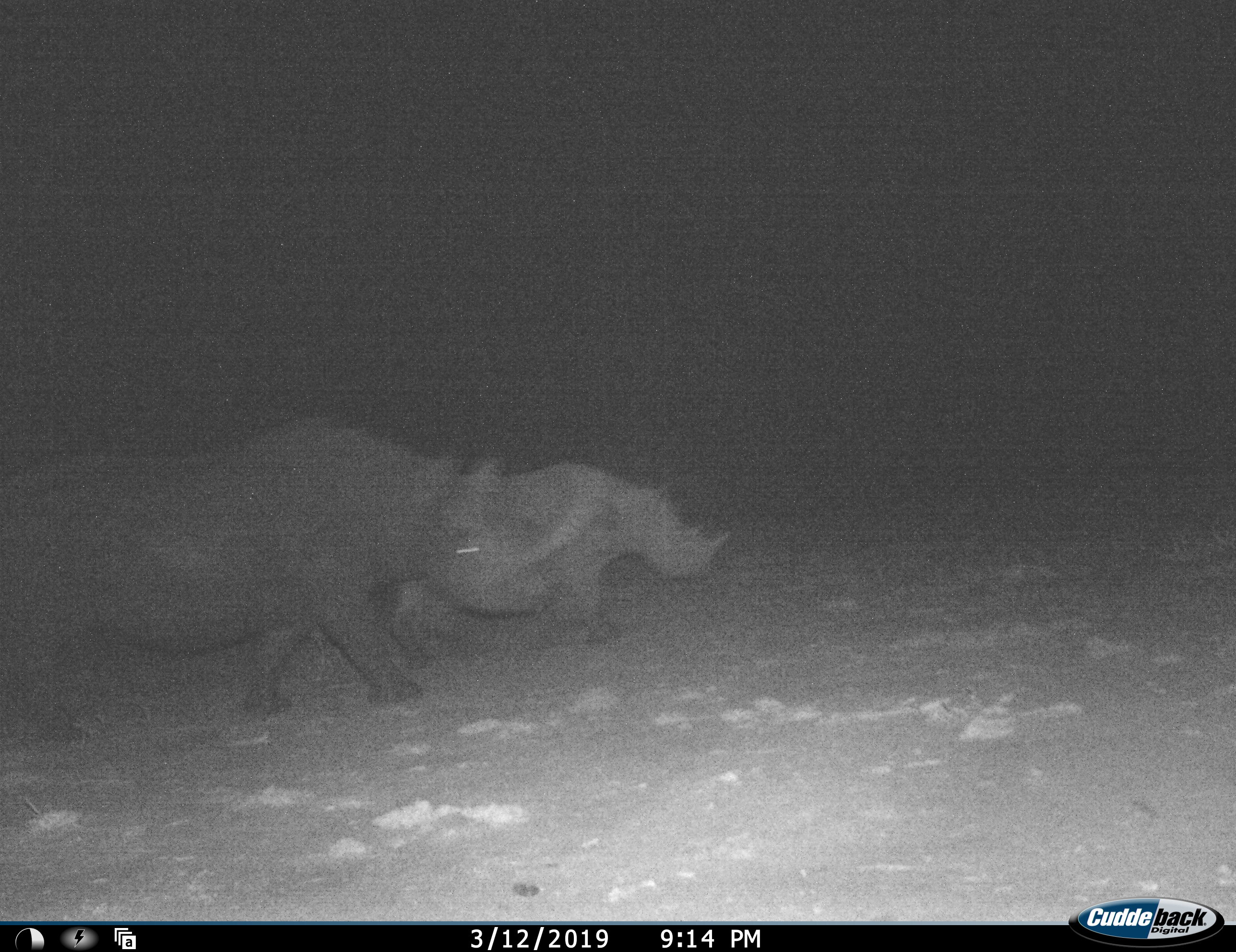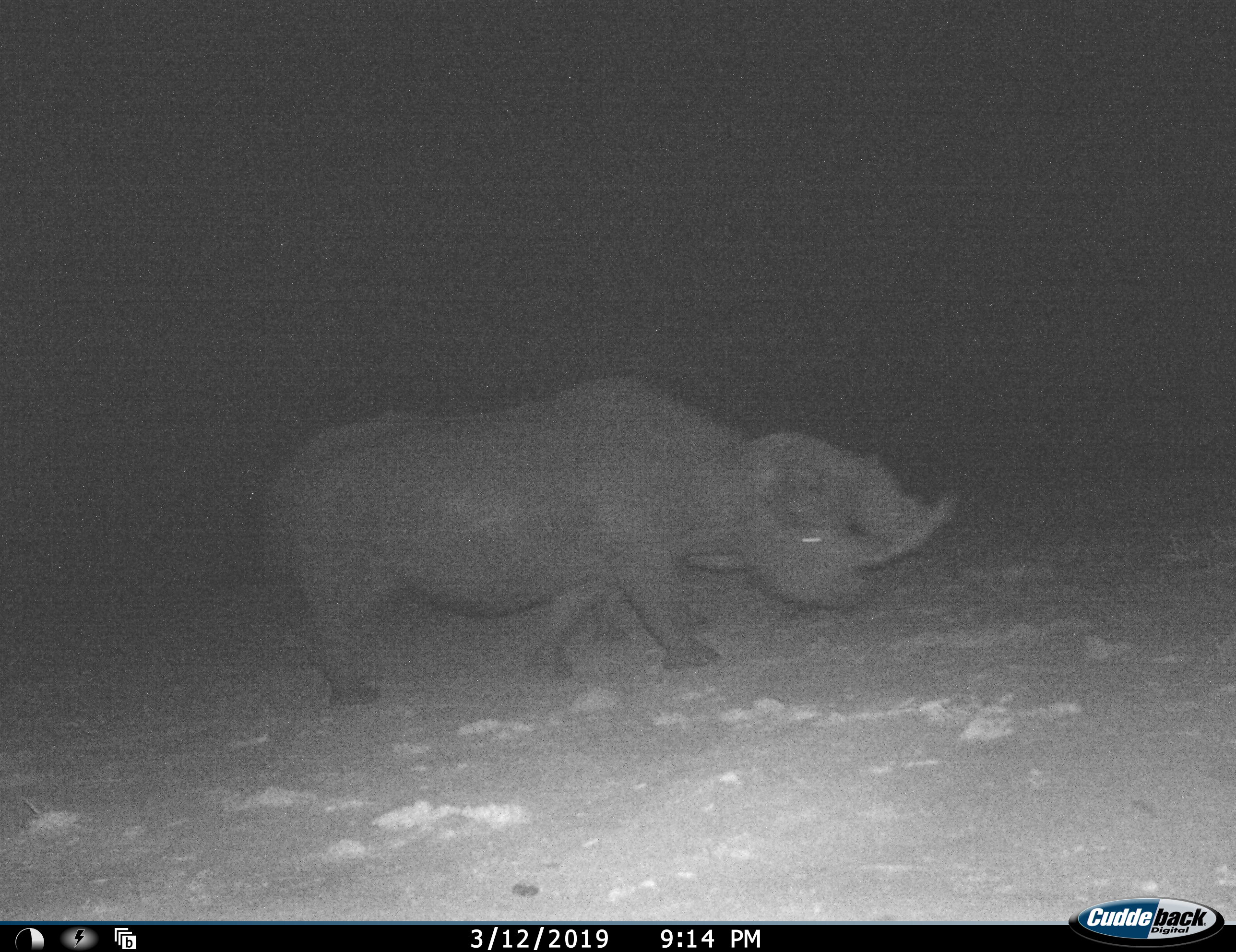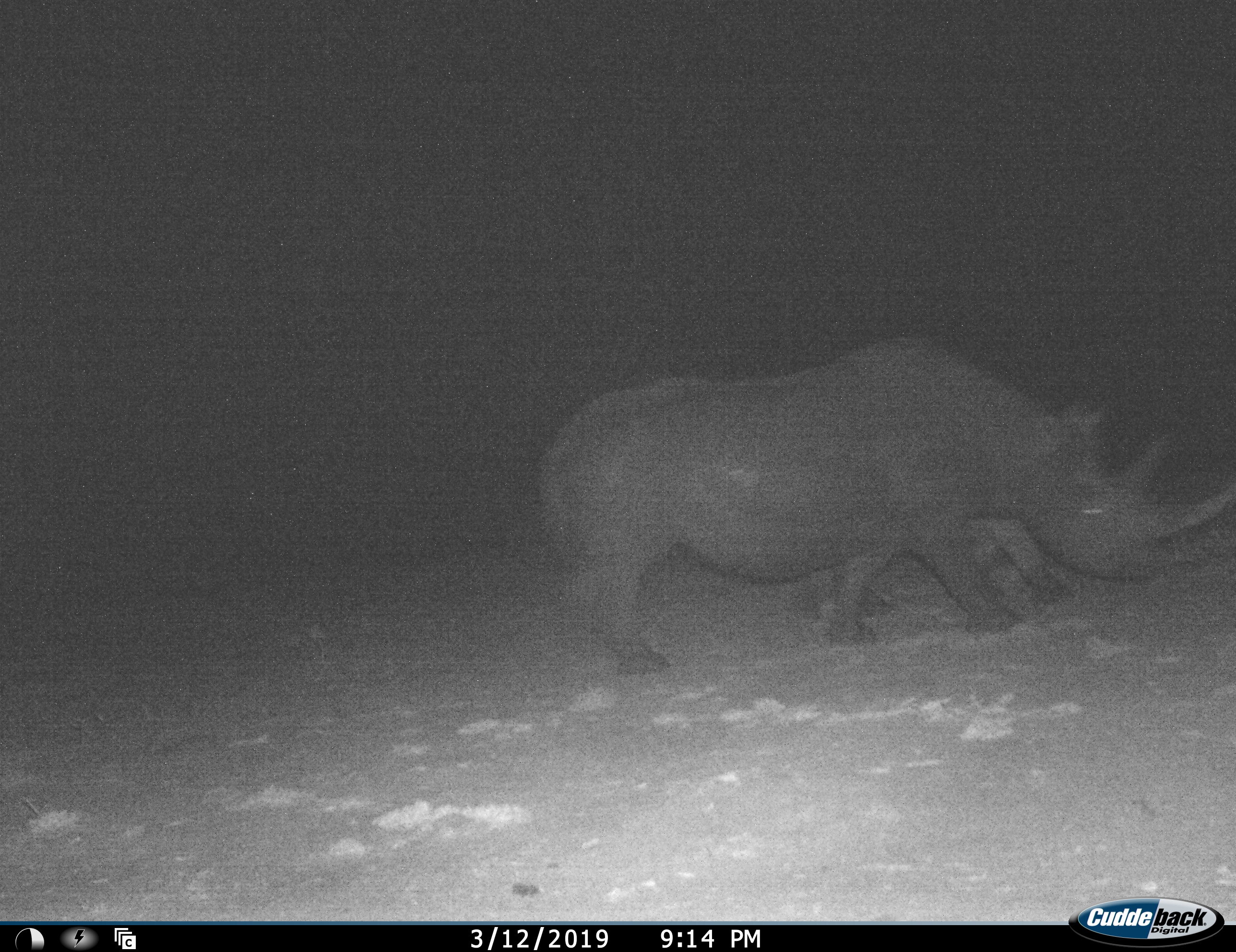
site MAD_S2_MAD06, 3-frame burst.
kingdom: Animalia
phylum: Chordata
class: Mammalia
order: Perissodactyla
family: Rhinocerotidae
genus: Ceratotherium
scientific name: Ceratotherium simum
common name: white rhinoceros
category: rhinoceroswhite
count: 2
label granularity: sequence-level